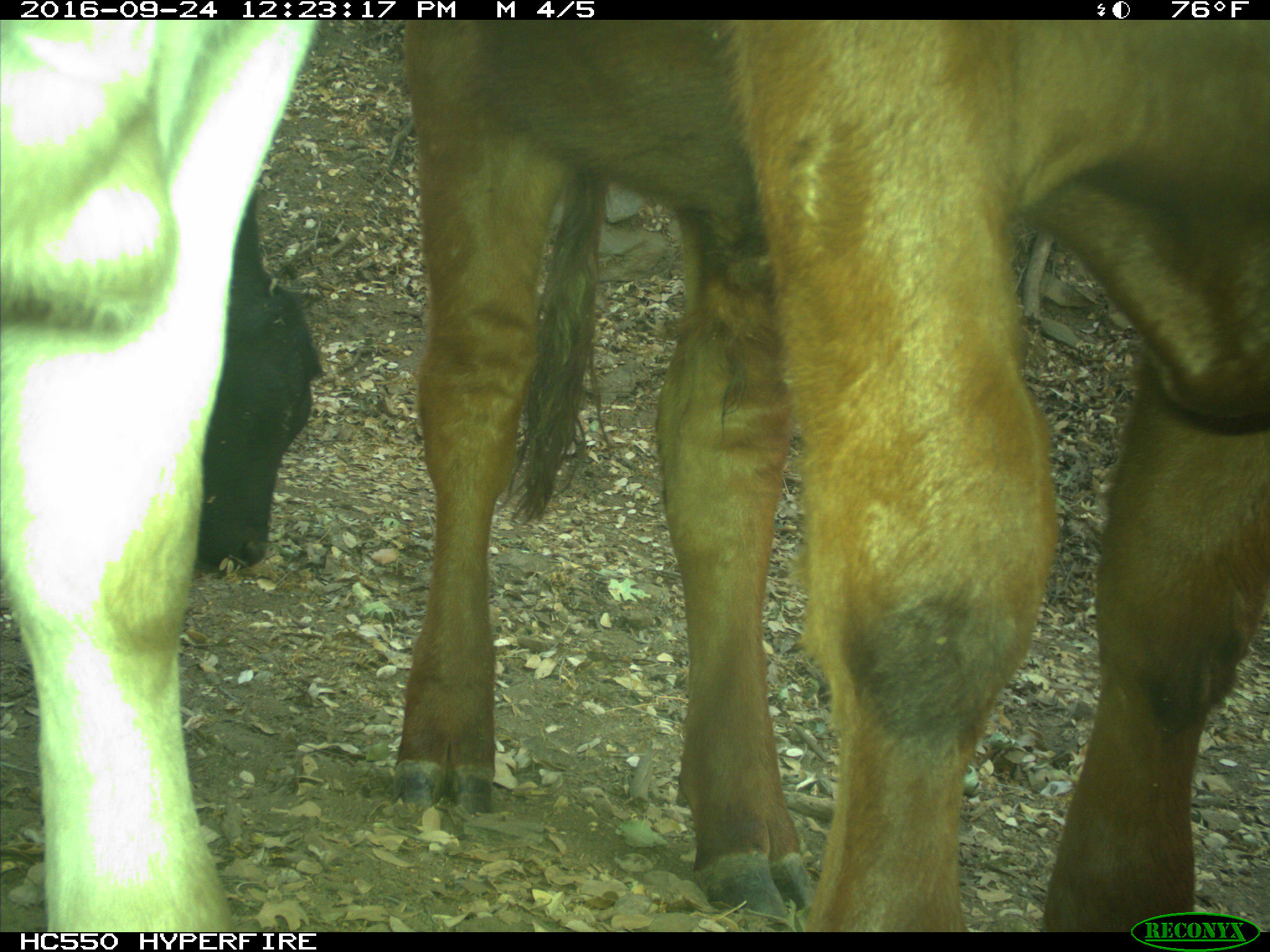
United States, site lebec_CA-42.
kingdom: Animalia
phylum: Chordata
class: Mammalia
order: Artiodactyla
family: Bovidae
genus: Bos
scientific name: Bos taurus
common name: domestic cow